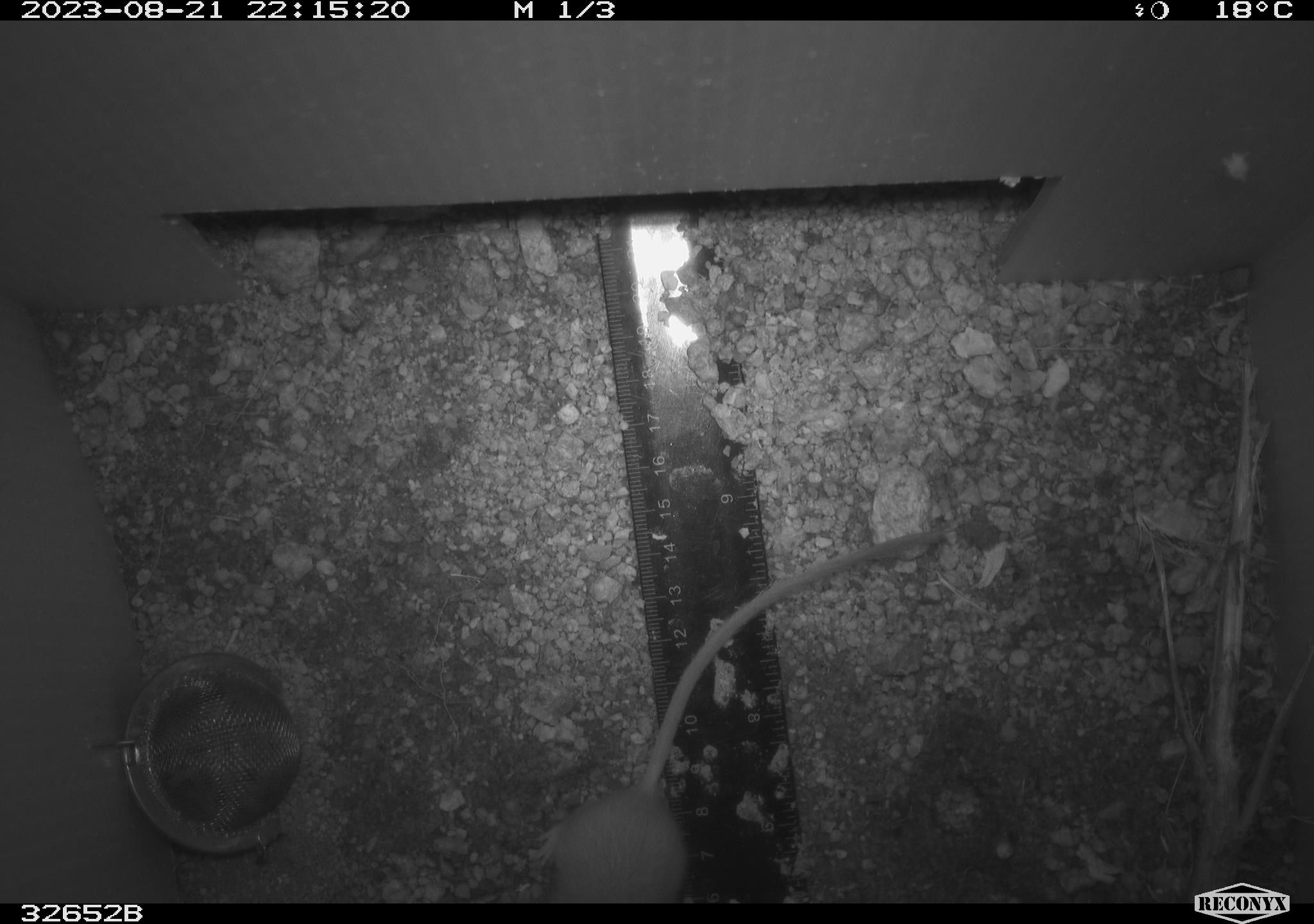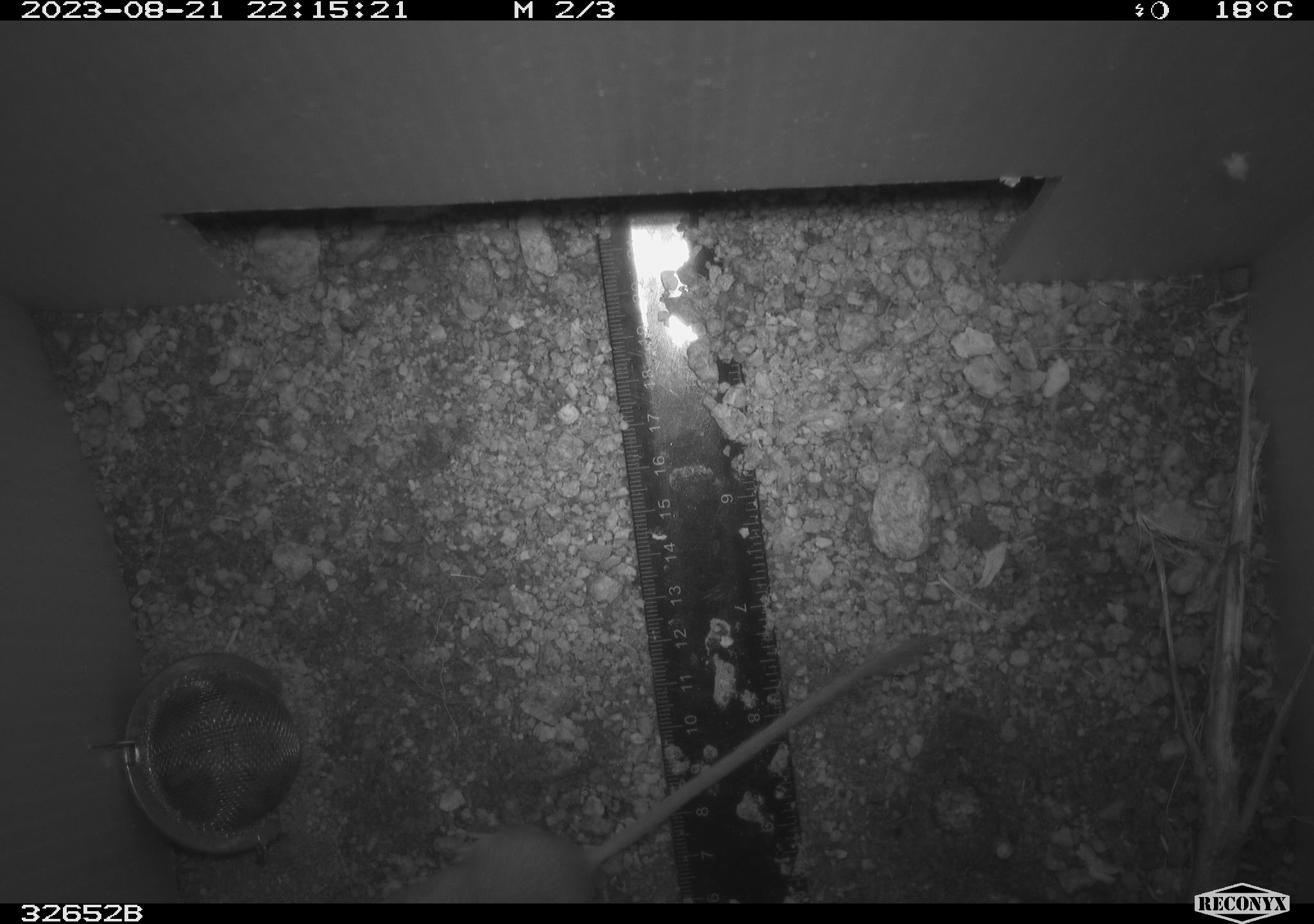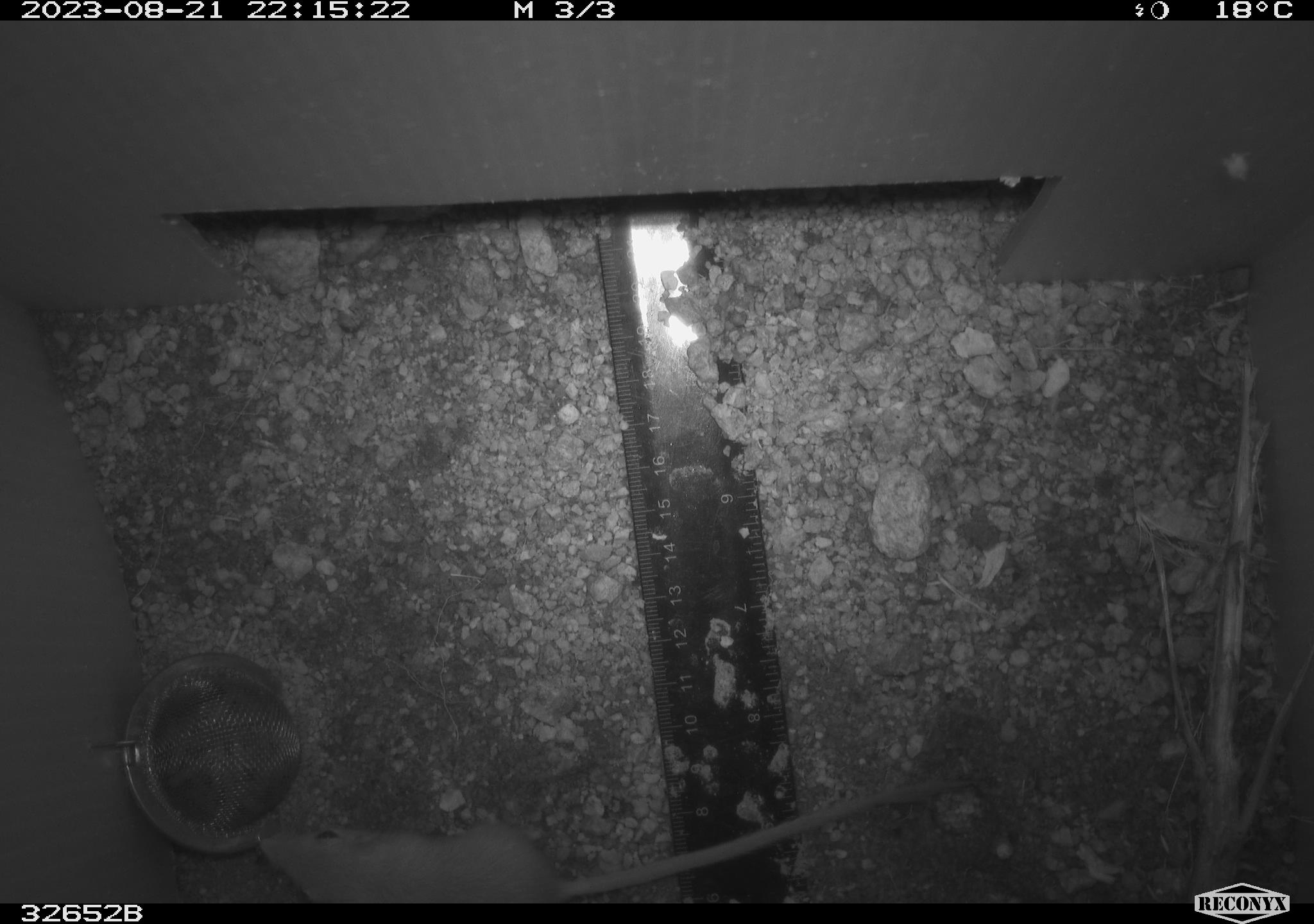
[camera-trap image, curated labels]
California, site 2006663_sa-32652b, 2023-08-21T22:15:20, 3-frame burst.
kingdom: Animalia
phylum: Chordata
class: Mammalia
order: Rodentia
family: Heteromyidae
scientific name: Heteromyidae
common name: kangaroo rats and pocket mice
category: heteromyidae family